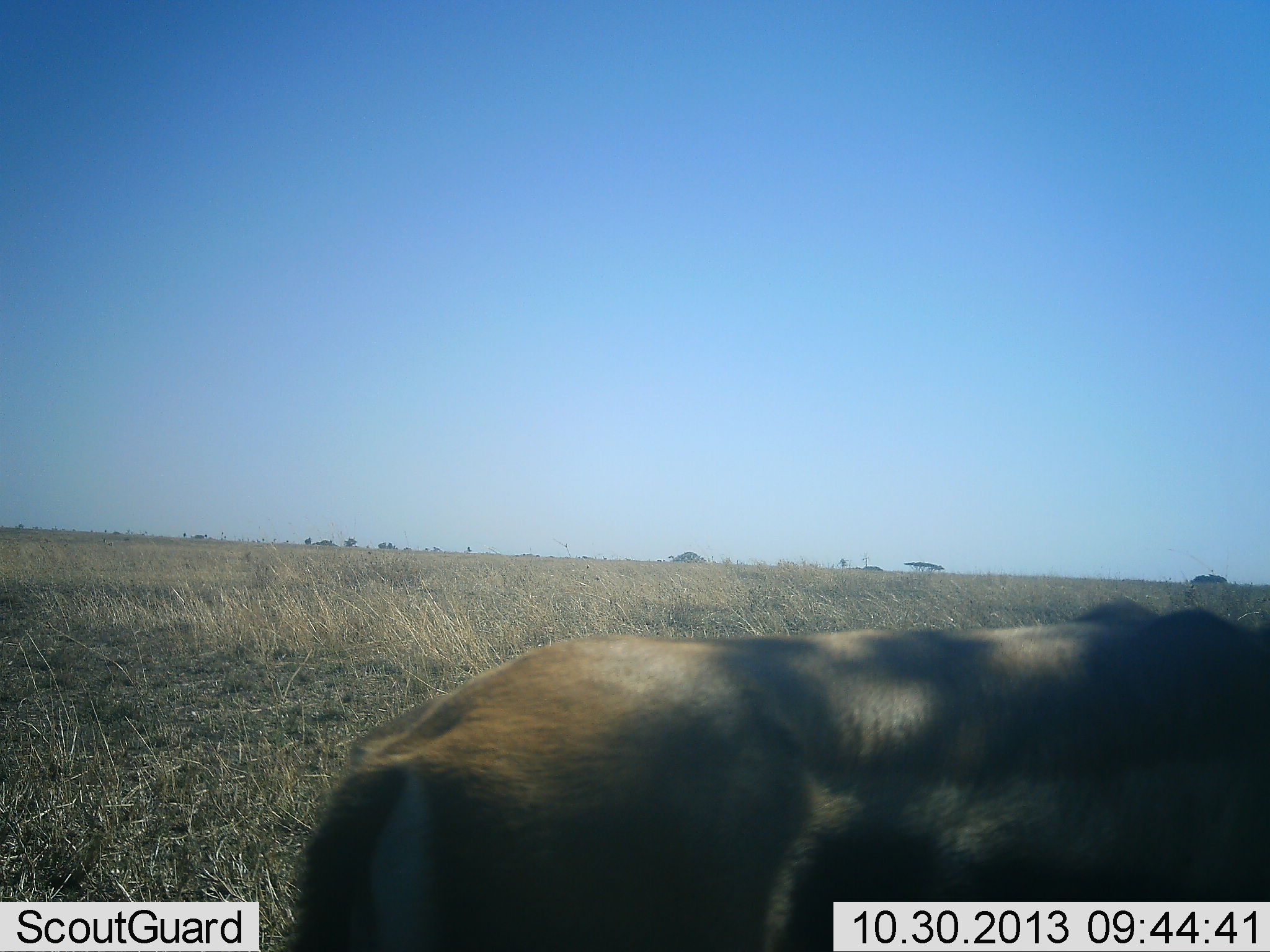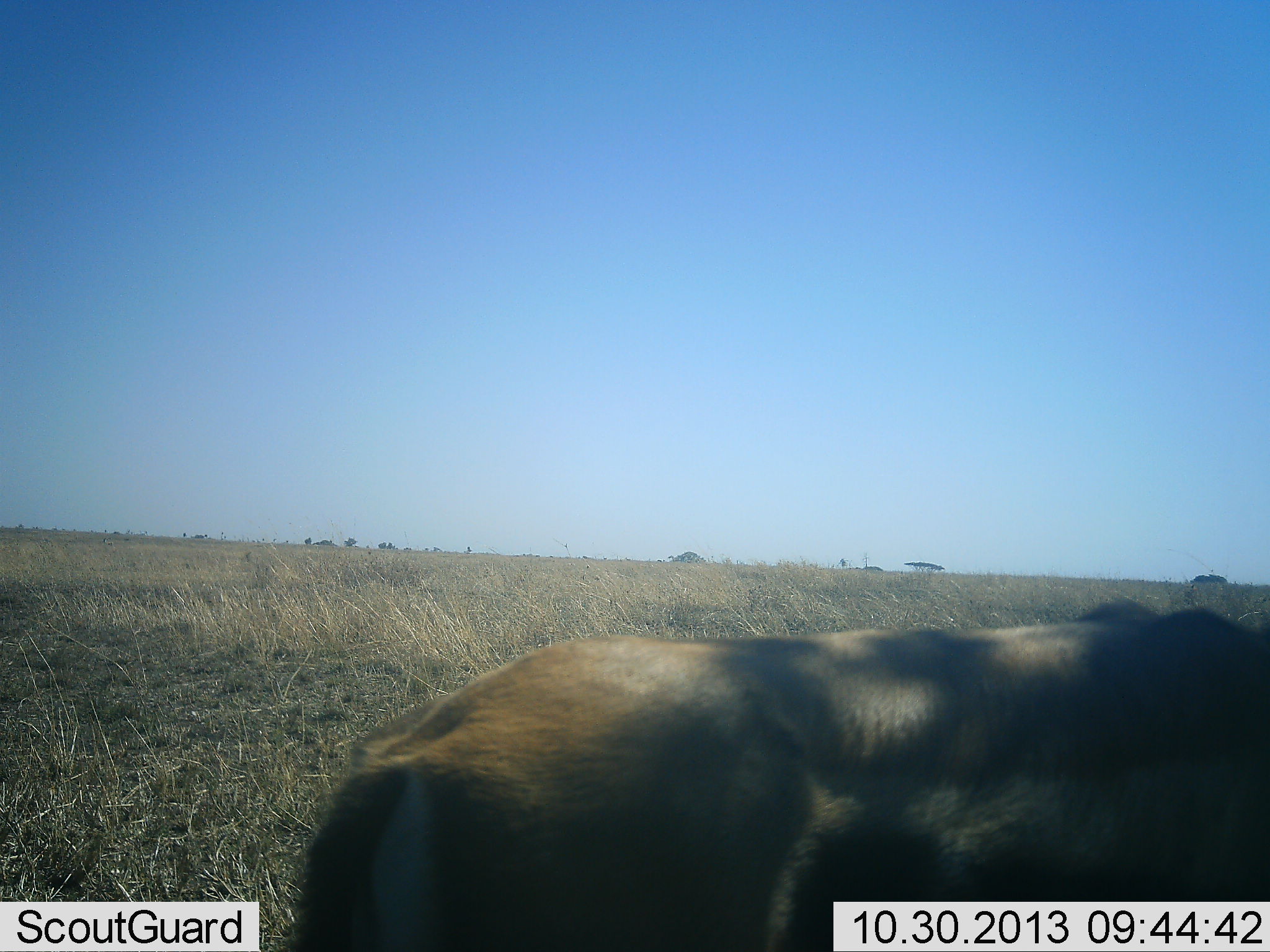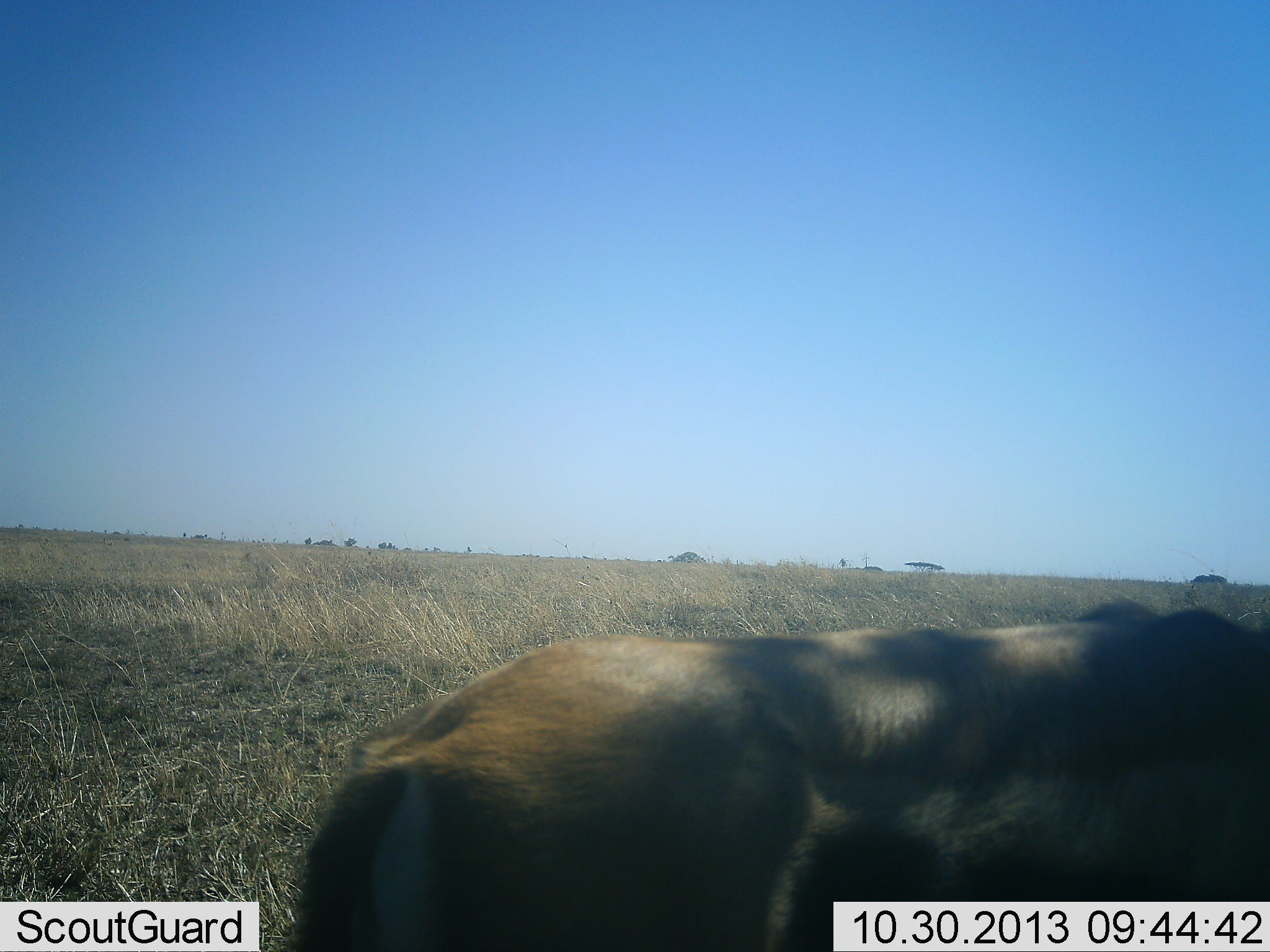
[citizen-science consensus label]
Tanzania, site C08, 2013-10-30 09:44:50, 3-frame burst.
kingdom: Animalia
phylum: Chordata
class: Mammalia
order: Artiodactyla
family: Bovidae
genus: Eudorcas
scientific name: Eudorcas thomsonii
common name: thomson's gazelle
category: gazellethomsons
Gazellethomsons (thomson's gazelle) (Eudorcas thomsonii), count 1. Behavior (volunteer vote fractions): standing 65%, resting 18%, moving 0%, interacting 0%. Young present (vote fraction): 0%. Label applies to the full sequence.